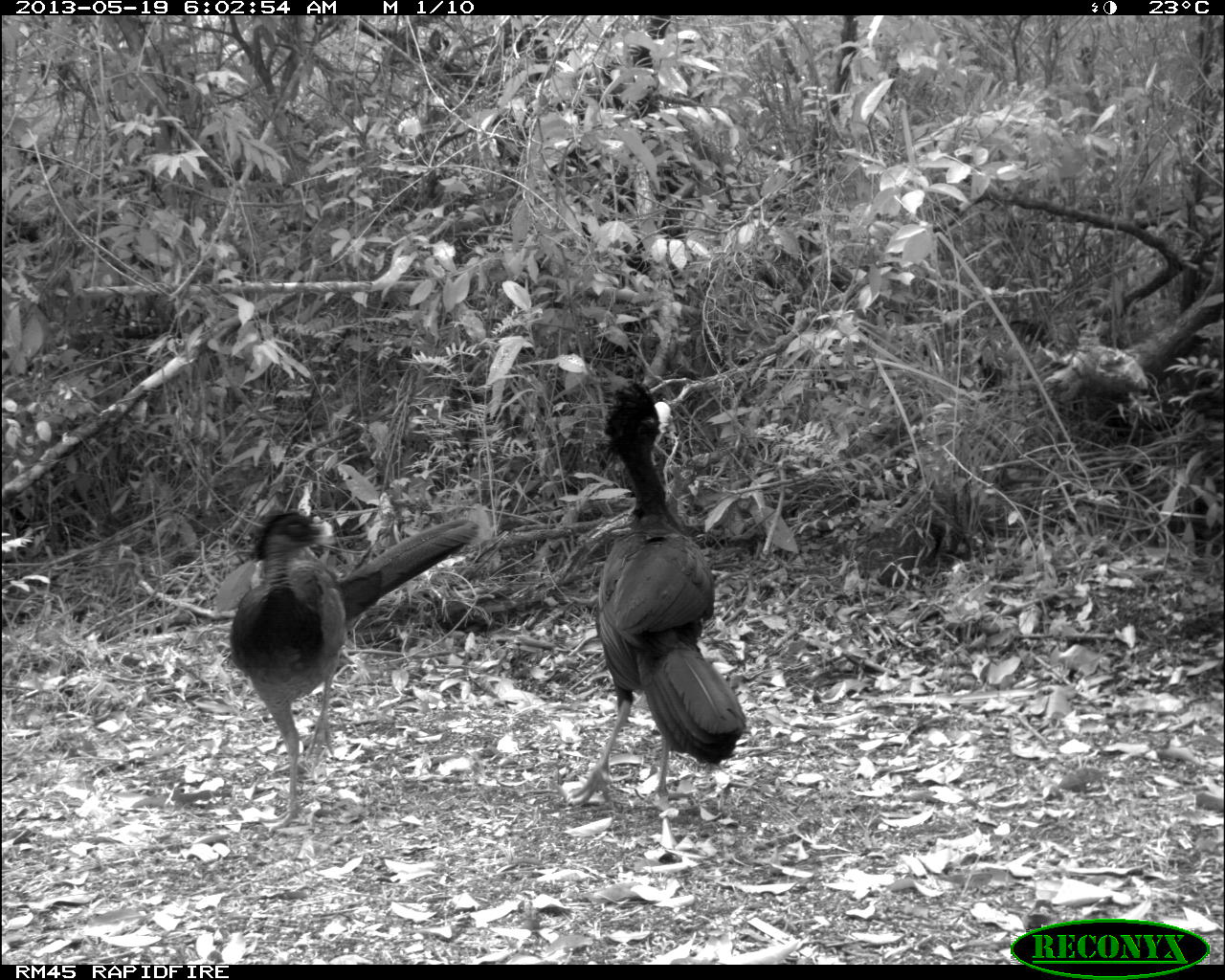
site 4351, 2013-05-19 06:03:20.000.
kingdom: Animalia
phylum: Chordata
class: Aves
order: Galliformes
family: Cracidae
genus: Crax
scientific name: Crax rubra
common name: great curassow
Crax rubra (great curassow), count 2.